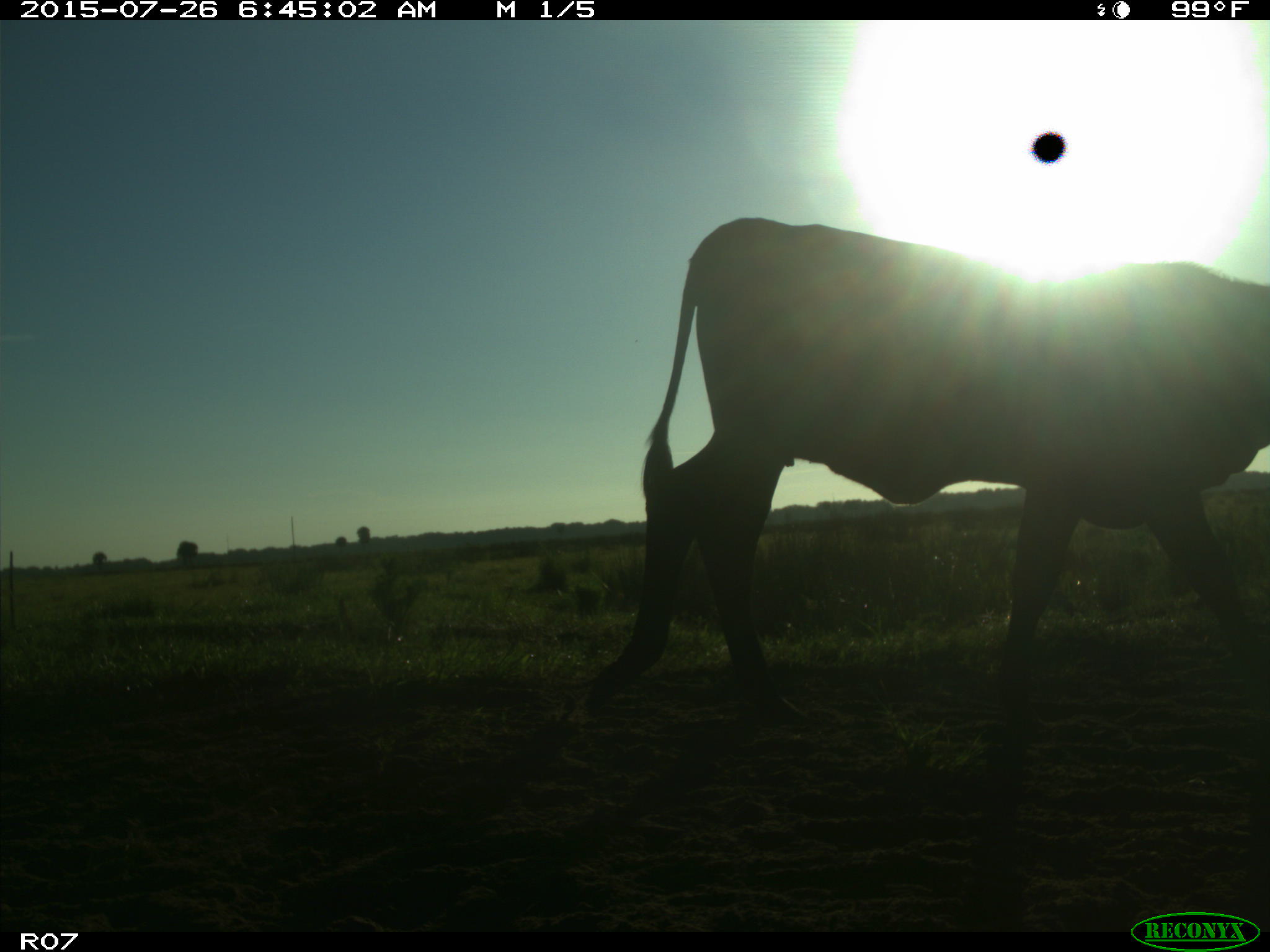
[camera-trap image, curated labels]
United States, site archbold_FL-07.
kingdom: Animalia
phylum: Chordata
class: Mammalia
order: Artiodactyla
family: Bovidae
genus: Bos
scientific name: Bos taurus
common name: domestic cow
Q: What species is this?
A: Bos taurus (domestic cow).